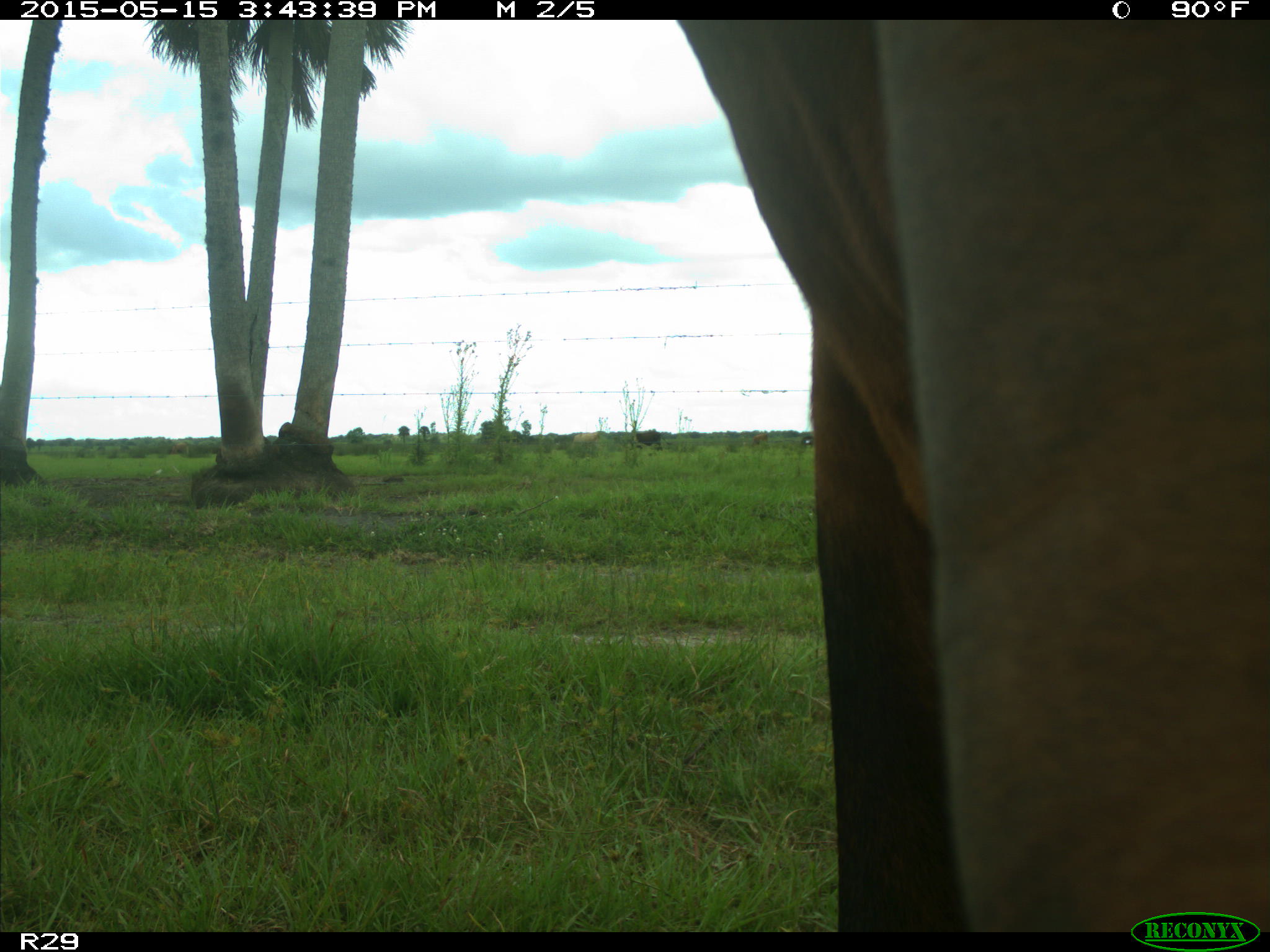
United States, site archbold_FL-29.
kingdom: Animalia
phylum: Chordata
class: Mammalia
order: Artiodactyla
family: Bovidae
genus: Bos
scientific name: Bos taurus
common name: domestic cow